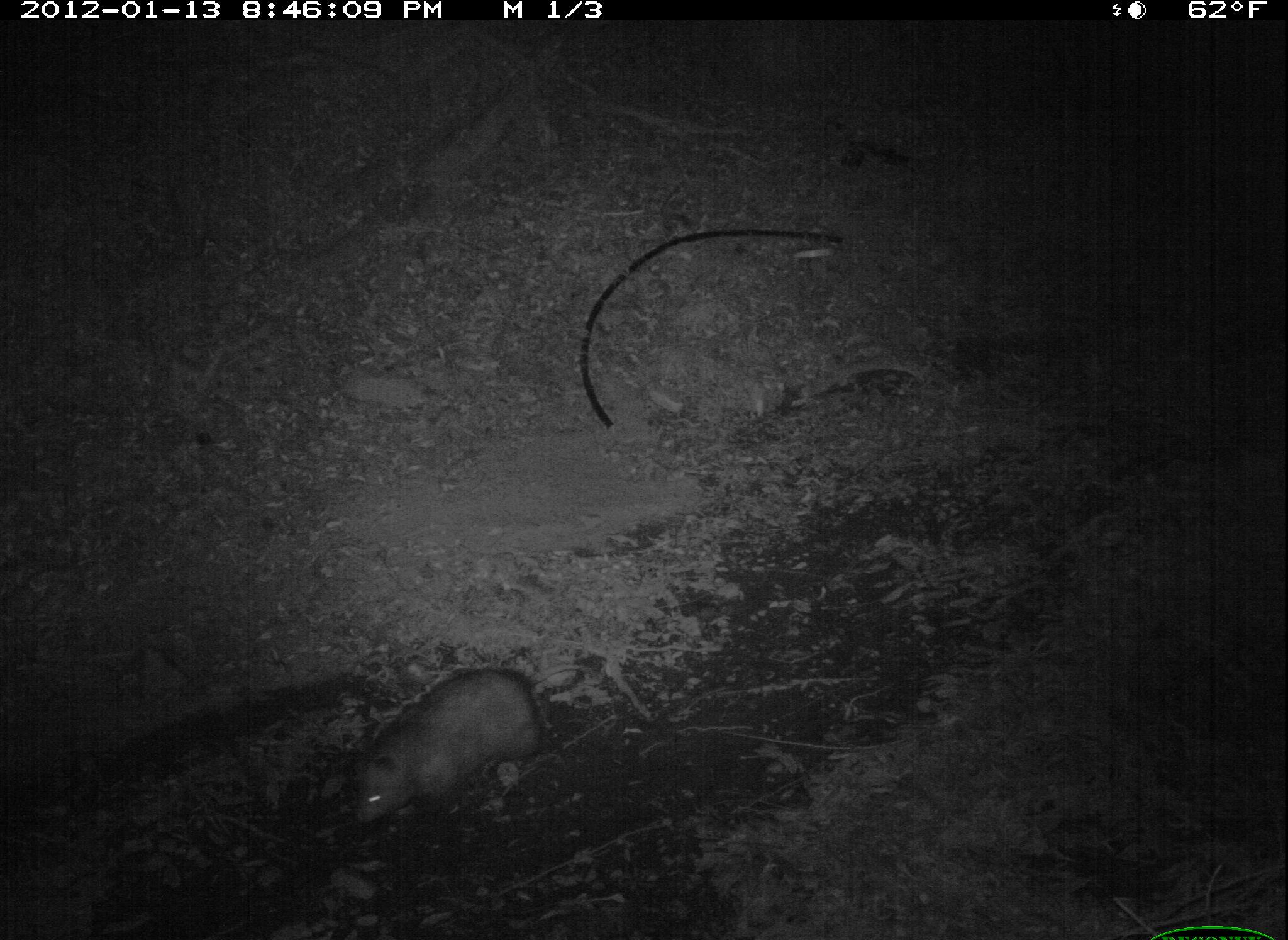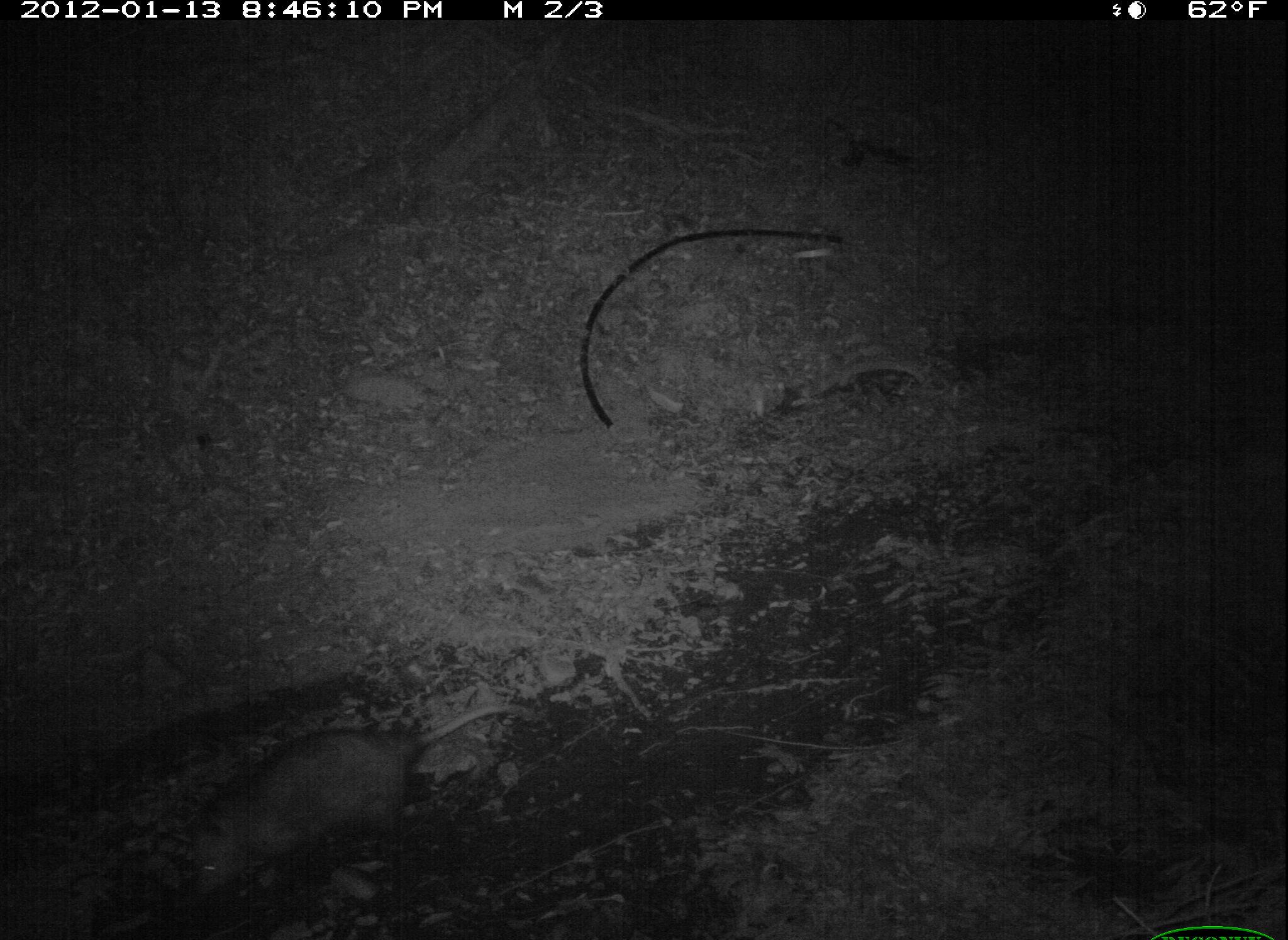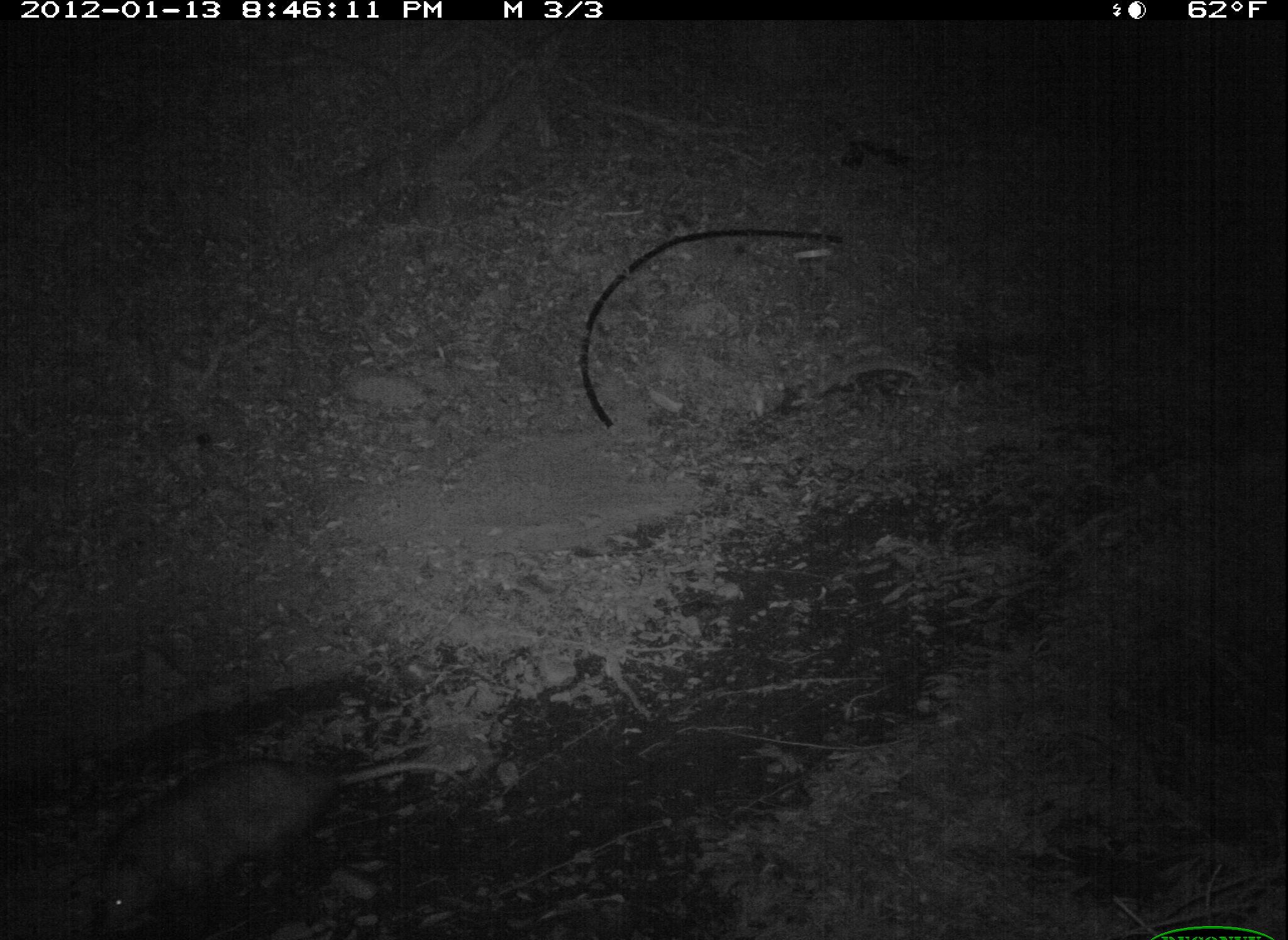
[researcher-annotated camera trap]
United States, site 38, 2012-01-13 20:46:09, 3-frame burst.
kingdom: Animalia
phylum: Chordata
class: Mammalia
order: Didelphimorphia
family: Didelphidae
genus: Didelphis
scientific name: Didelphis virginiana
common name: virginia opossum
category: opossum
Opossum (virginia opossum) (Didelphis virginiana).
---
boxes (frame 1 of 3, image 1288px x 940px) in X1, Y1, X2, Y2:
opossum: 335, 649, 609, 844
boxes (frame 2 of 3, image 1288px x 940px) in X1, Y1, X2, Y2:
opossum: 148, 686, 526, 916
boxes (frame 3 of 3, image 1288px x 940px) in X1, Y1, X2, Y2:
opossum: 80, 738, 462, 940